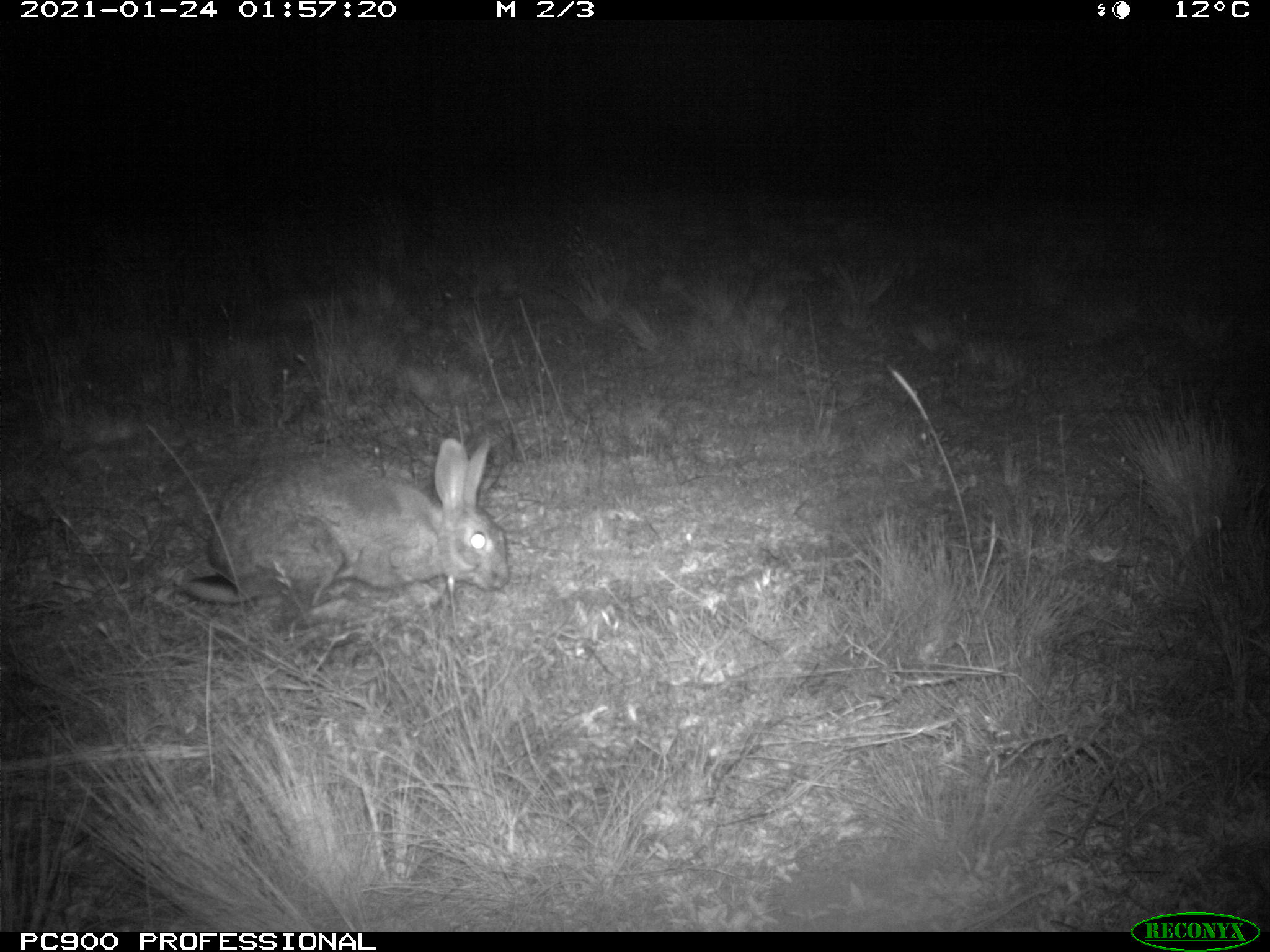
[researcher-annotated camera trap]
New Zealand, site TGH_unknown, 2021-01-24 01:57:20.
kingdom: Animalia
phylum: Chordata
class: Mammalia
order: Lagomorpha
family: Leporidae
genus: Oryctolagus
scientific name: Oryctolagus cuniculus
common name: european rabbit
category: rabbit